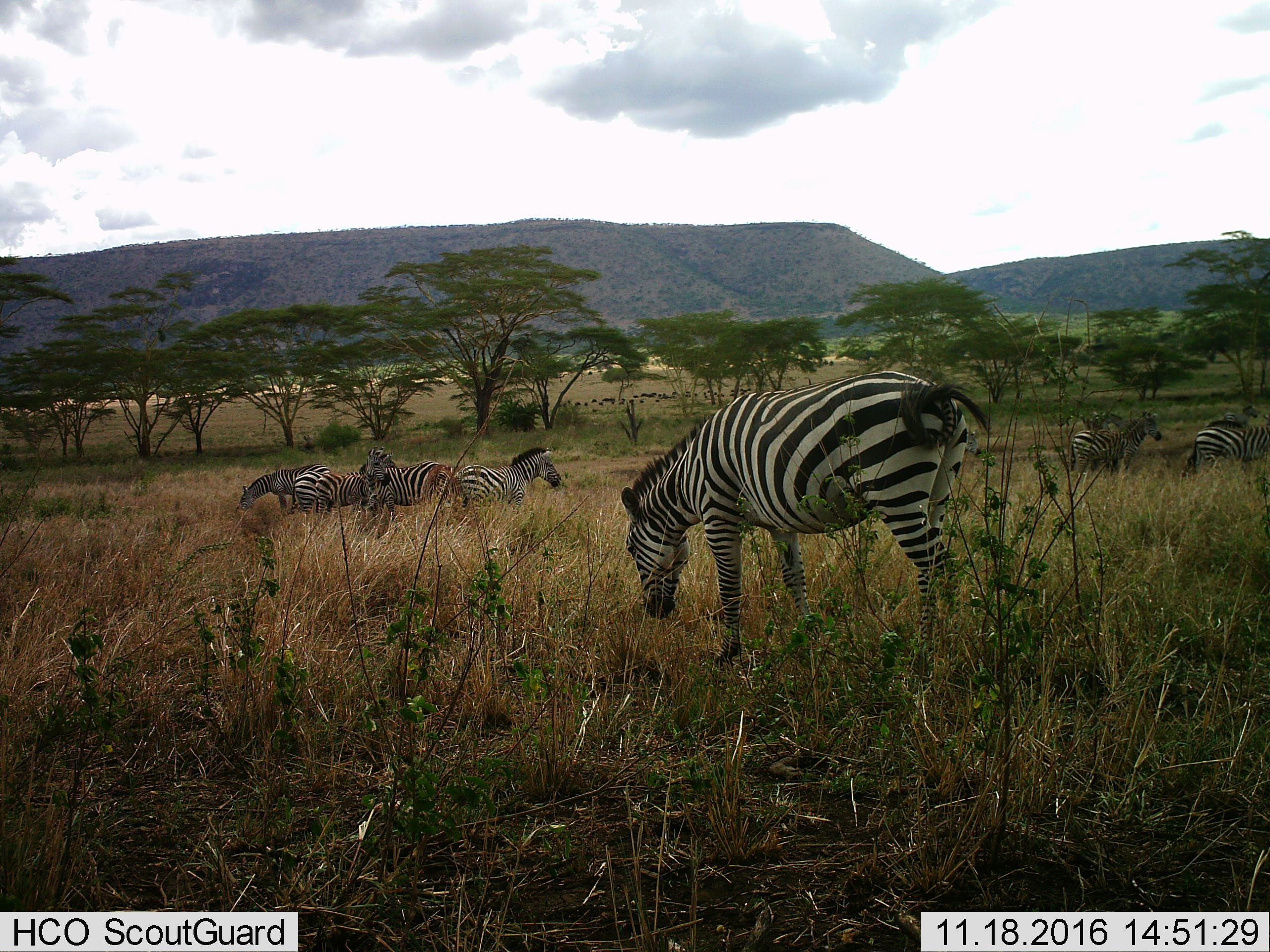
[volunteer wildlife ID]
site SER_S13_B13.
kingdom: Animalia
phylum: Chordata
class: Mammalia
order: Perissodactyla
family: Equidae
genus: Equus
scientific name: Equus quagga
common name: plains zebra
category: zebraplains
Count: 7.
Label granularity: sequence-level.